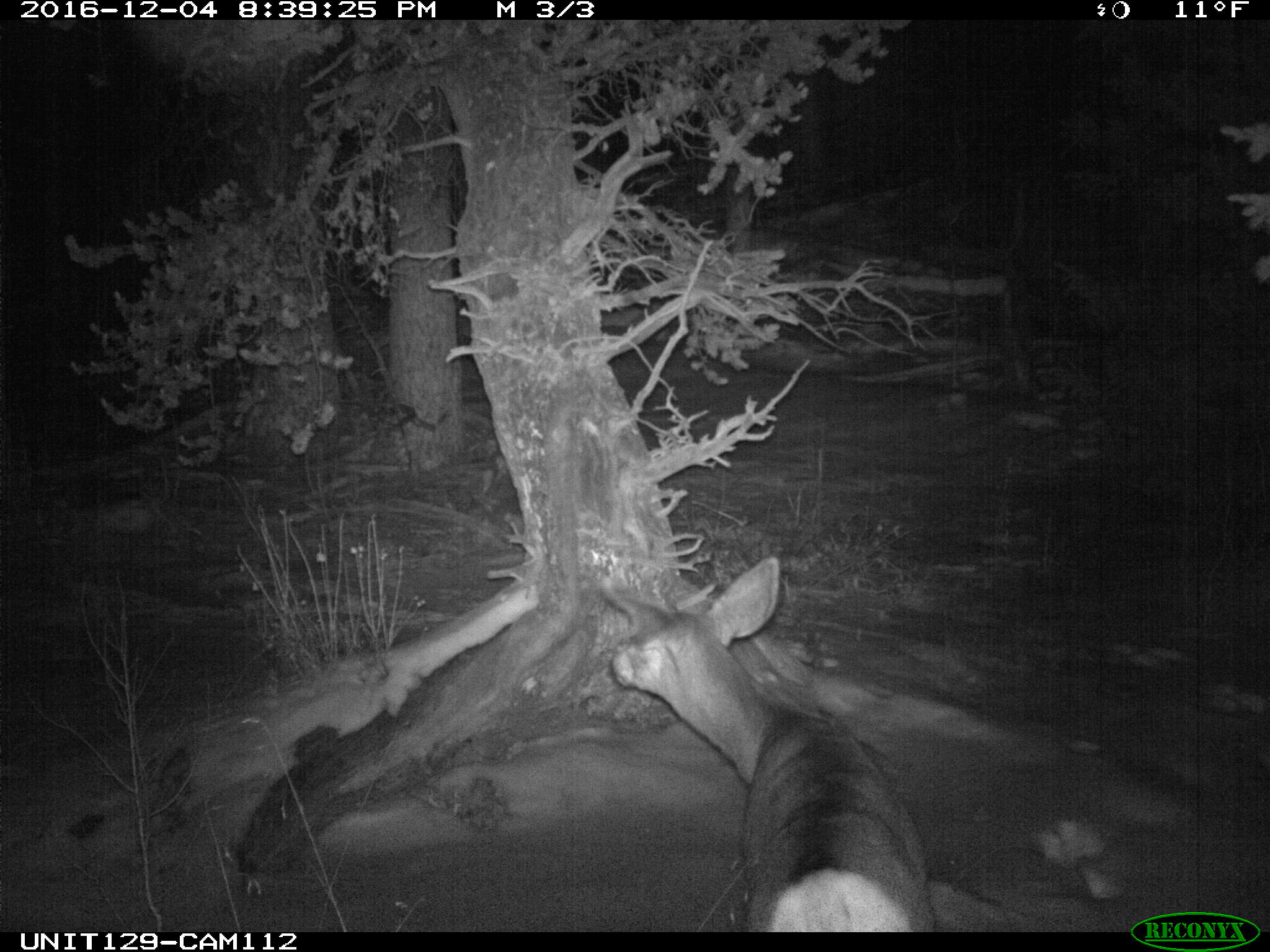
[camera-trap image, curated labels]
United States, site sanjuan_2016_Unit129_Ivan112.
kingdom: Animalia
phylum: Chordata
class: Mammalia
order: Artiodactyla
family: Cervidae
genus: Odocoileus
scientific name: Odocoileus hemionus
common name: mule deer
Odocoileus hemionus (mule deer).